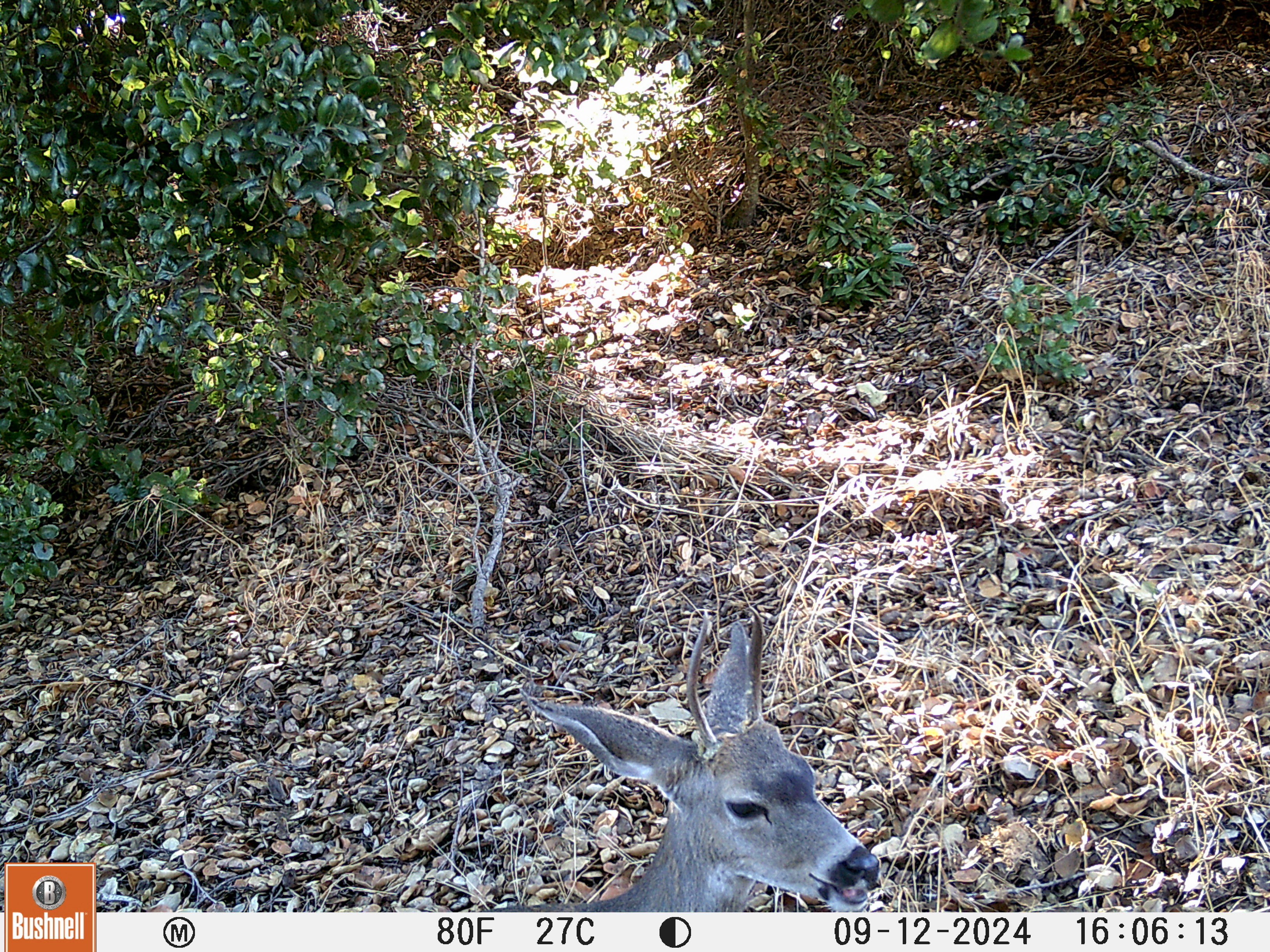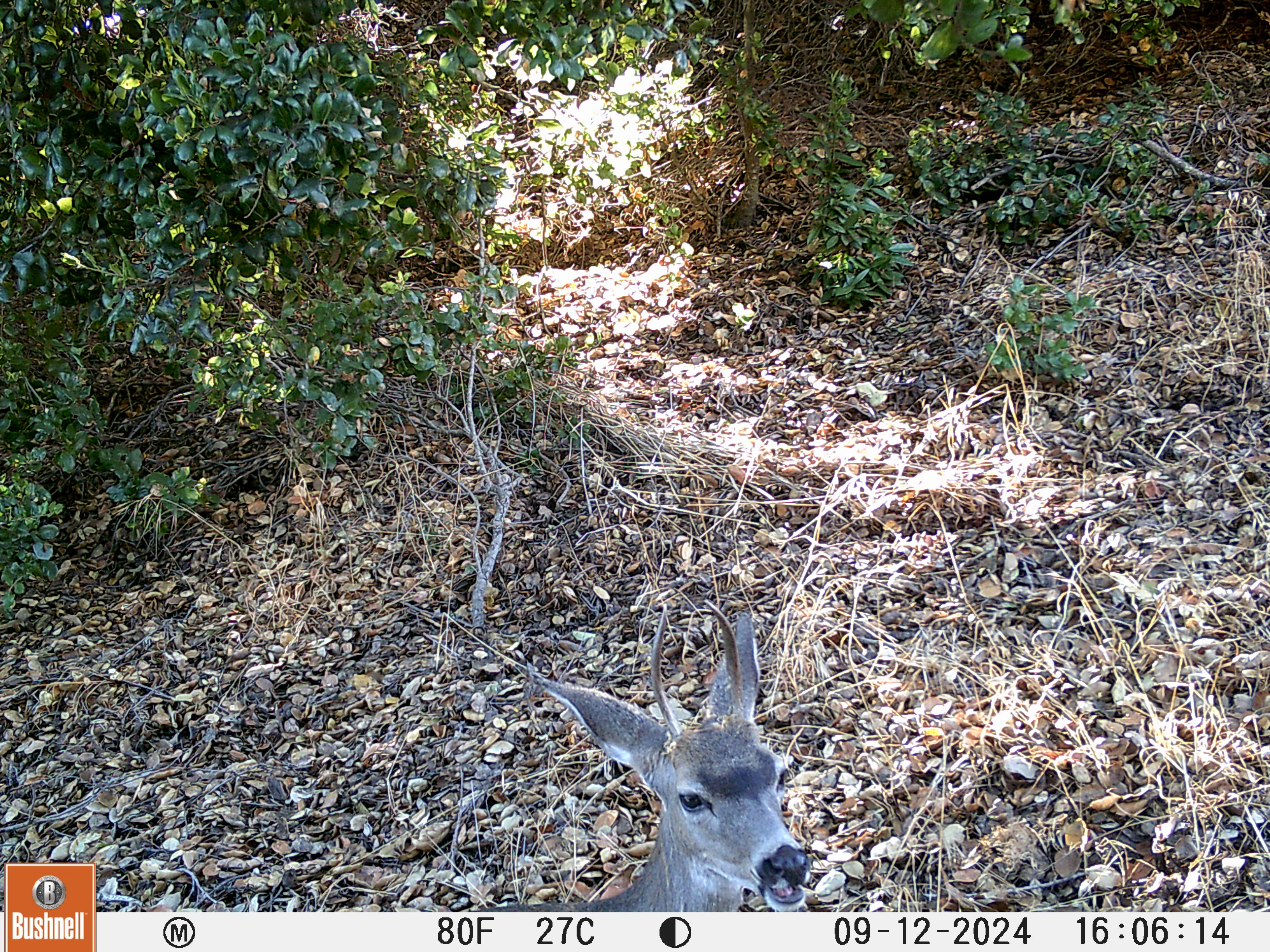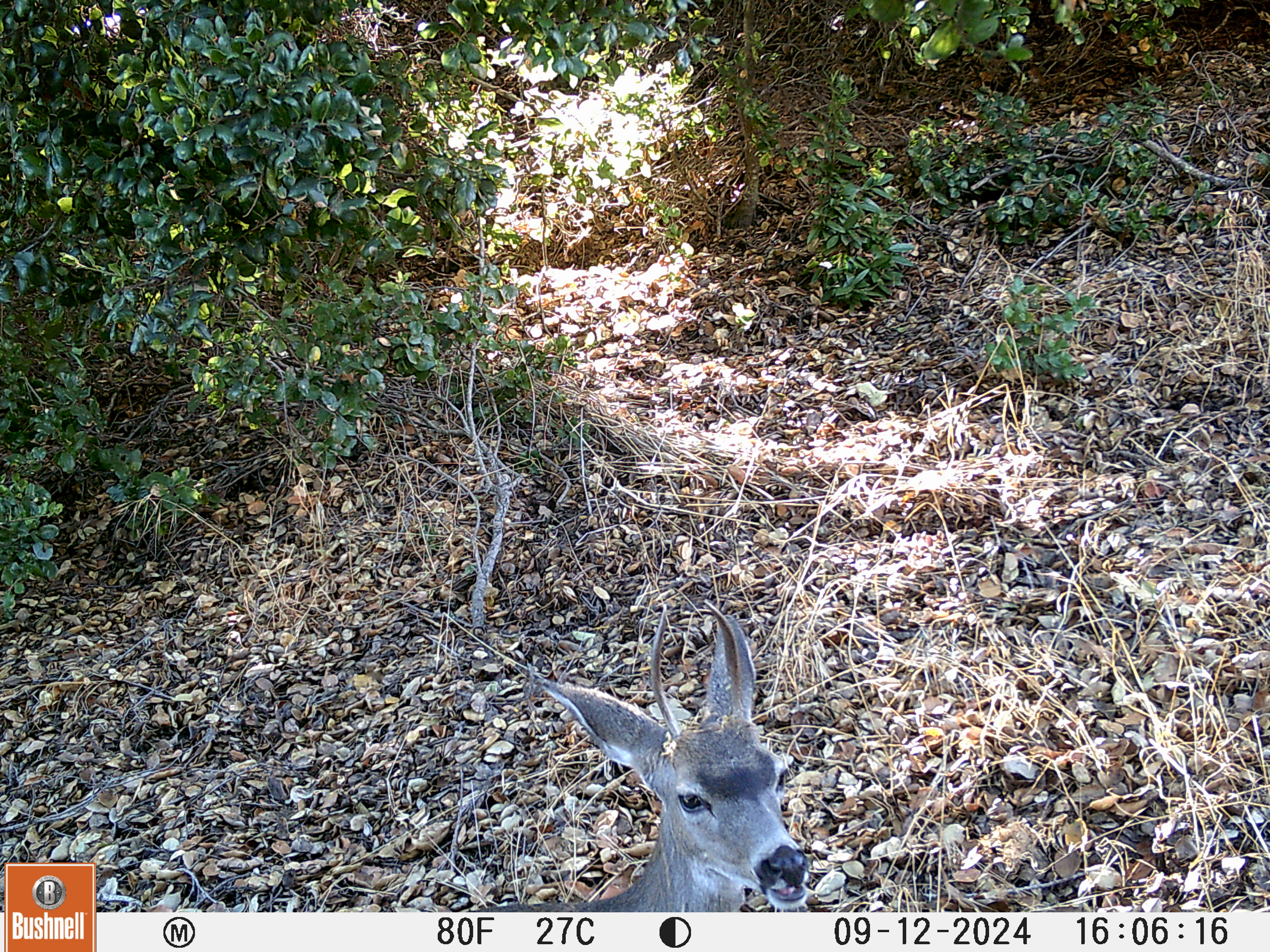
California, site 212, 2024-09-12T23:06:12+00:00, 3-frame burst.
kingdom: Animalia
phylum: Chordata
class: Mammalia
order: Artiodactyla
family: Cervidae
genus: Odocoileus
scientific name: Odocoileus hemionus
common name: mule deer